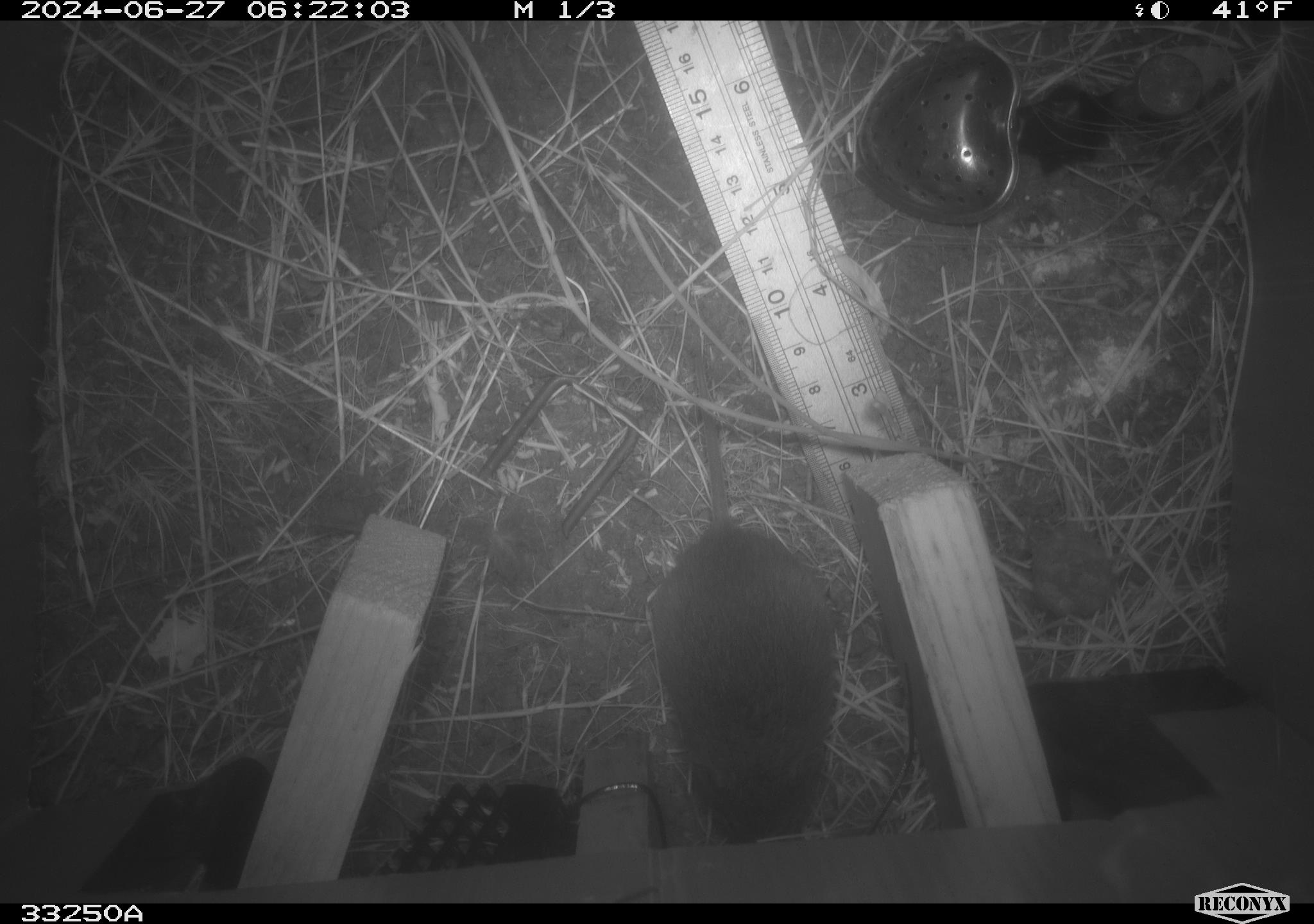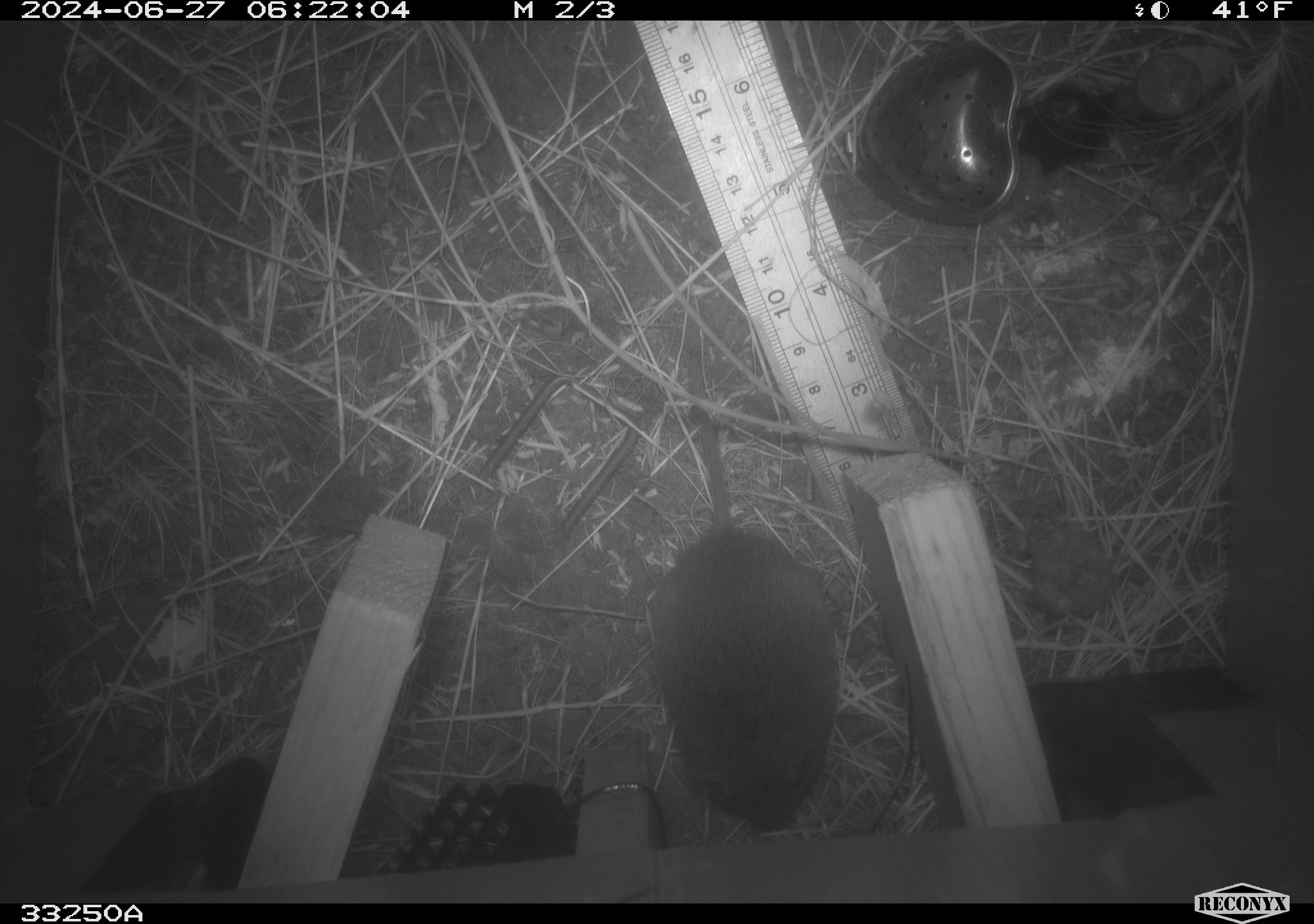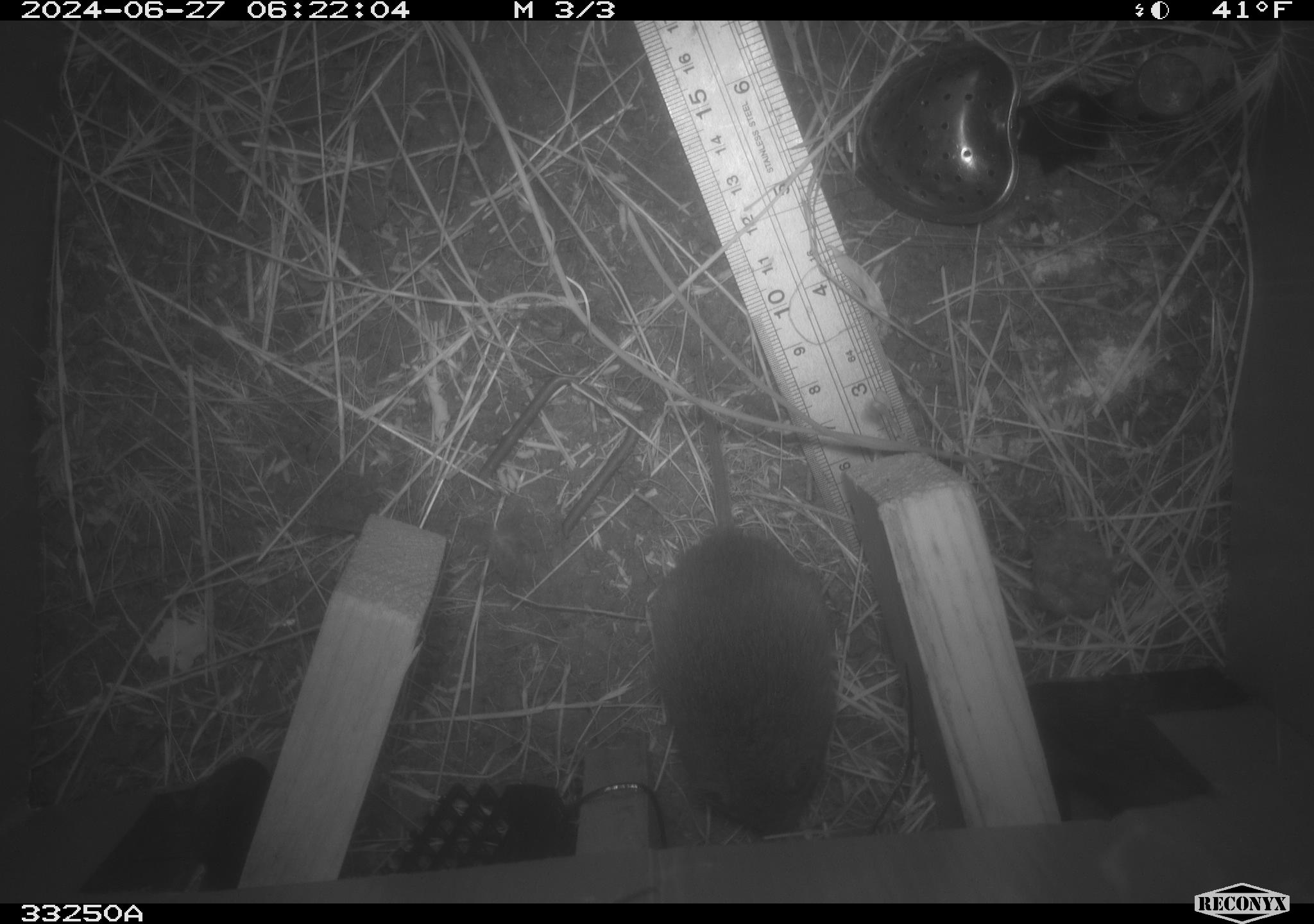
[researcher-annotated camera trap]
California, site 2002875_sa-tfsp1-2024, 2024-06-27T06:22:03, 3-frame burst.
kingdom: Animalia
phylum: Chordata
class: Mammalia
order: Rodentia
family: Cricetidae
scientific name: Arvicolinae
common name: voles, lemmings, and muskrats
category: arvicolinae subfamily